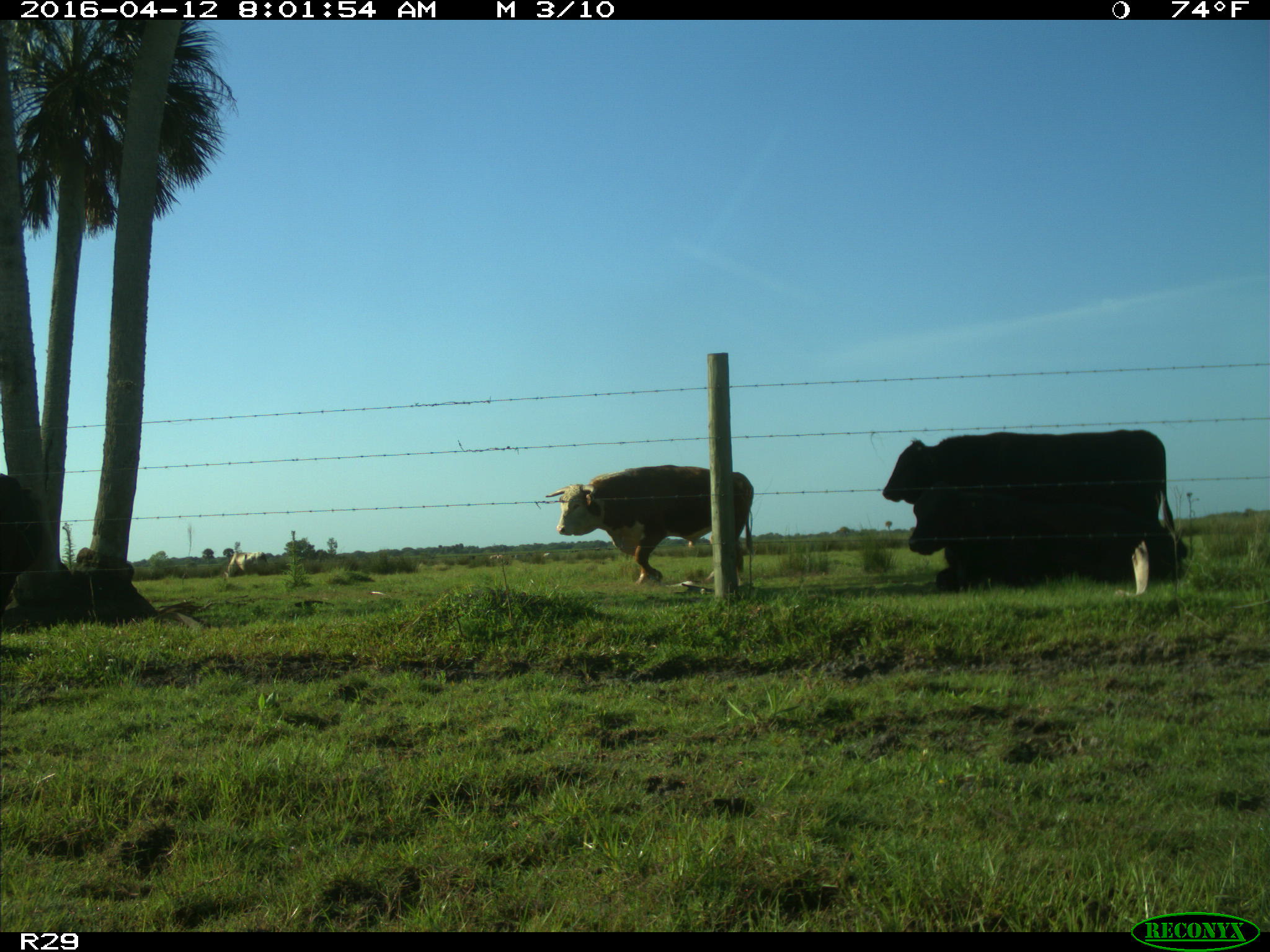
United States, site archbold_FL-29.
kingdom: Animalia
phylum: Chordata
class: Mammalia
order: Artiodactyla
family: Bovidae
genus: Bos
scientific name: Bos taurus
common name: domestic cow